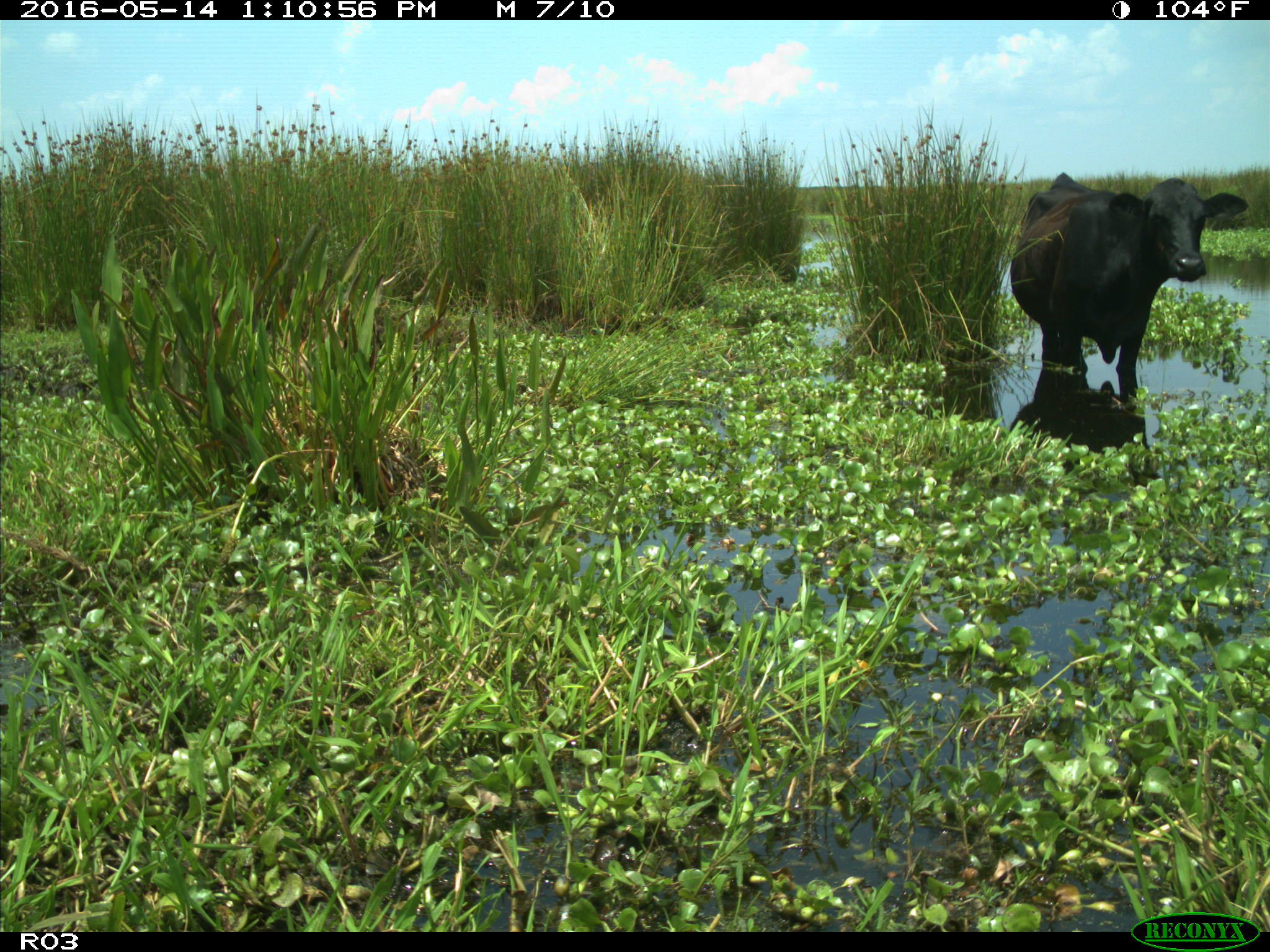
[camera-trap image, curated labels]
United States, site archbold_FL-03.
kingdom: Animalia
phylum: Chordata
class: Mammalia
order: Artiodactyla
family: Bovidae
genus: Bos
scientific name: Bos taurus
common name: domestic cow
Bos taurus (domestic cow).